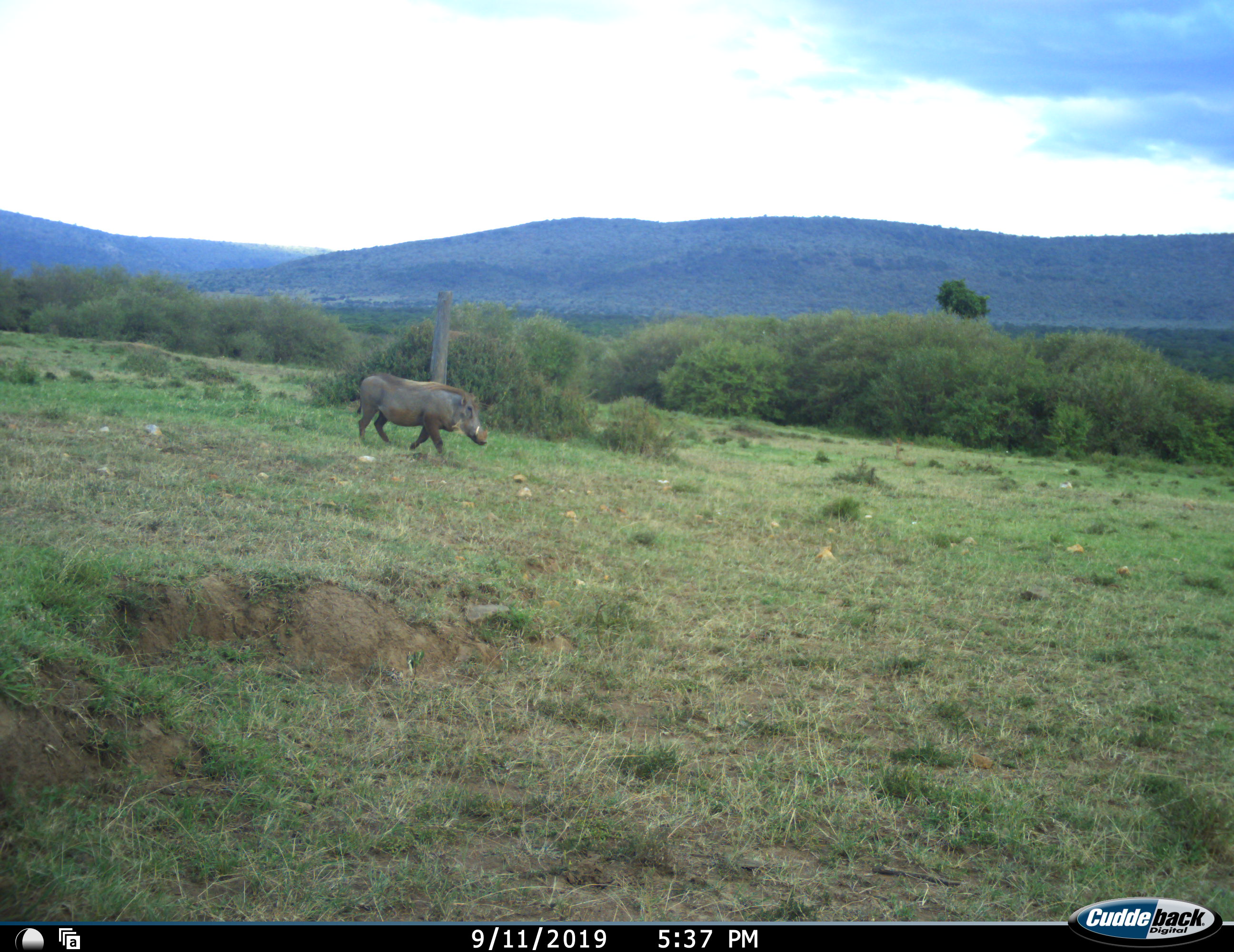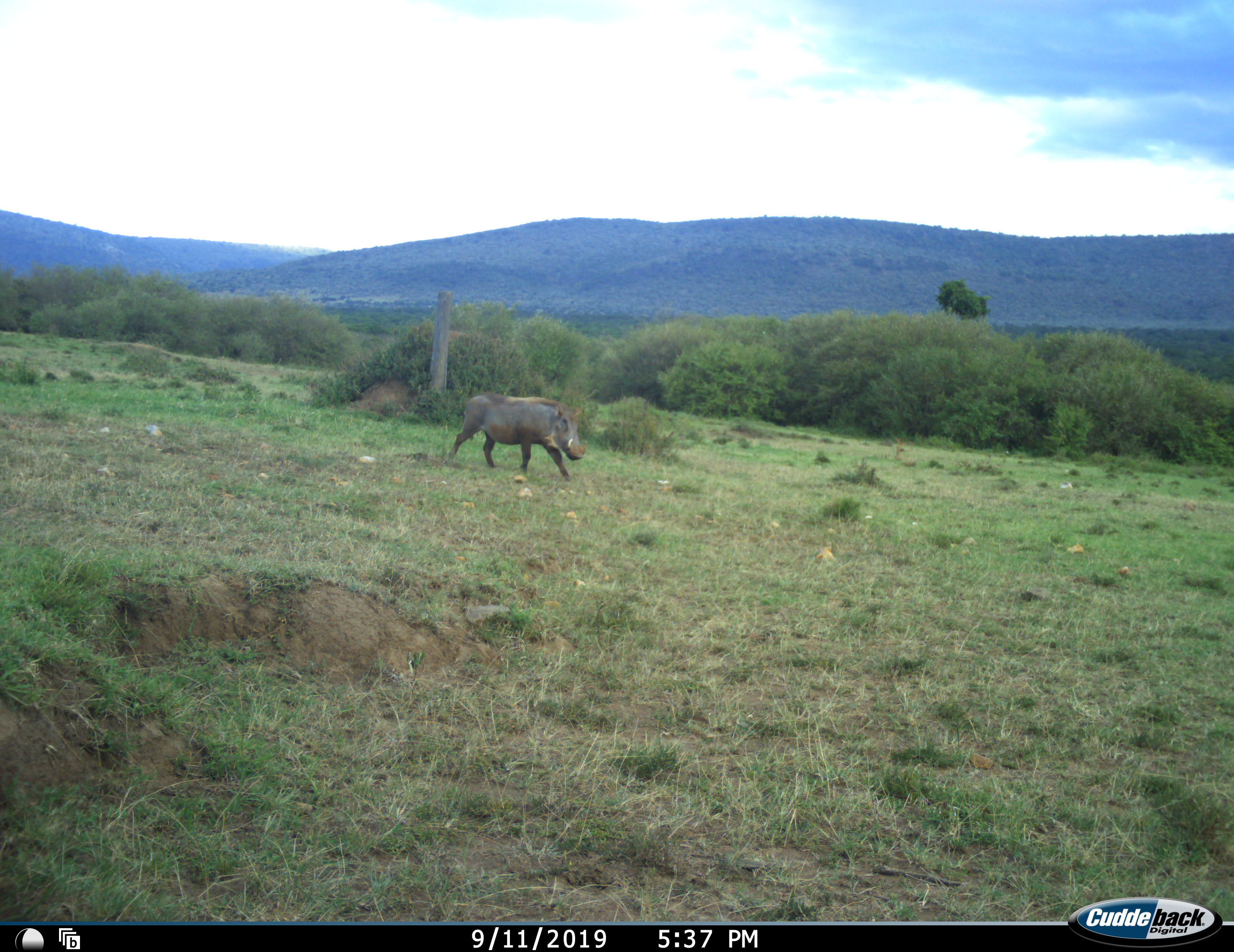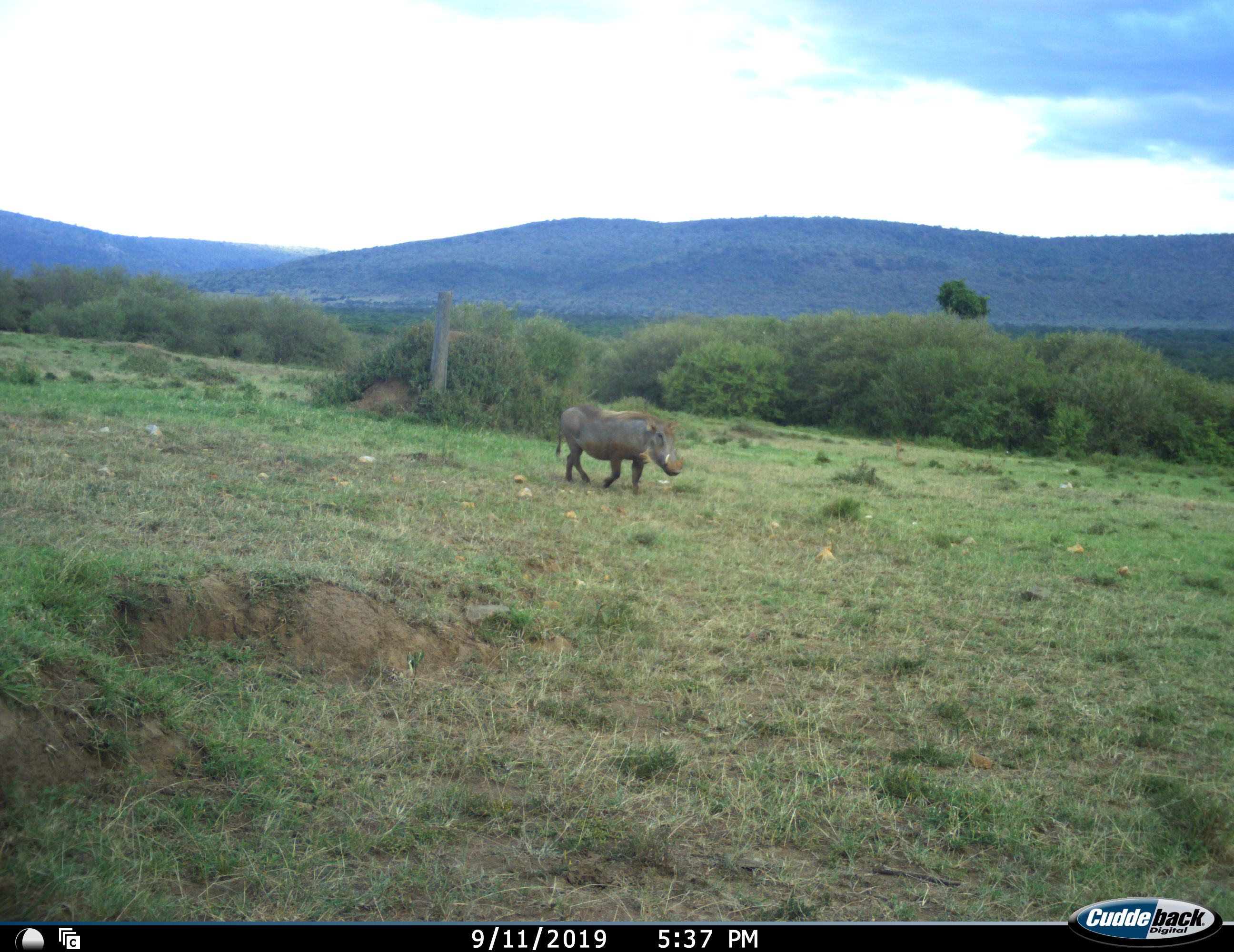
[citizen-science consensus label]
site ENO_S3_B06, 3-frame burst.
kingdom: Animalia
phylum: Chordata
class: Mammalia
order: Artiodactyla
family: Suidae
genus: Phacochoerus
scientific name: Phacochoerus africanus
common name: warthog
Warthog (Phacochoerus africanus), count 1. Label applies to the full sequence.